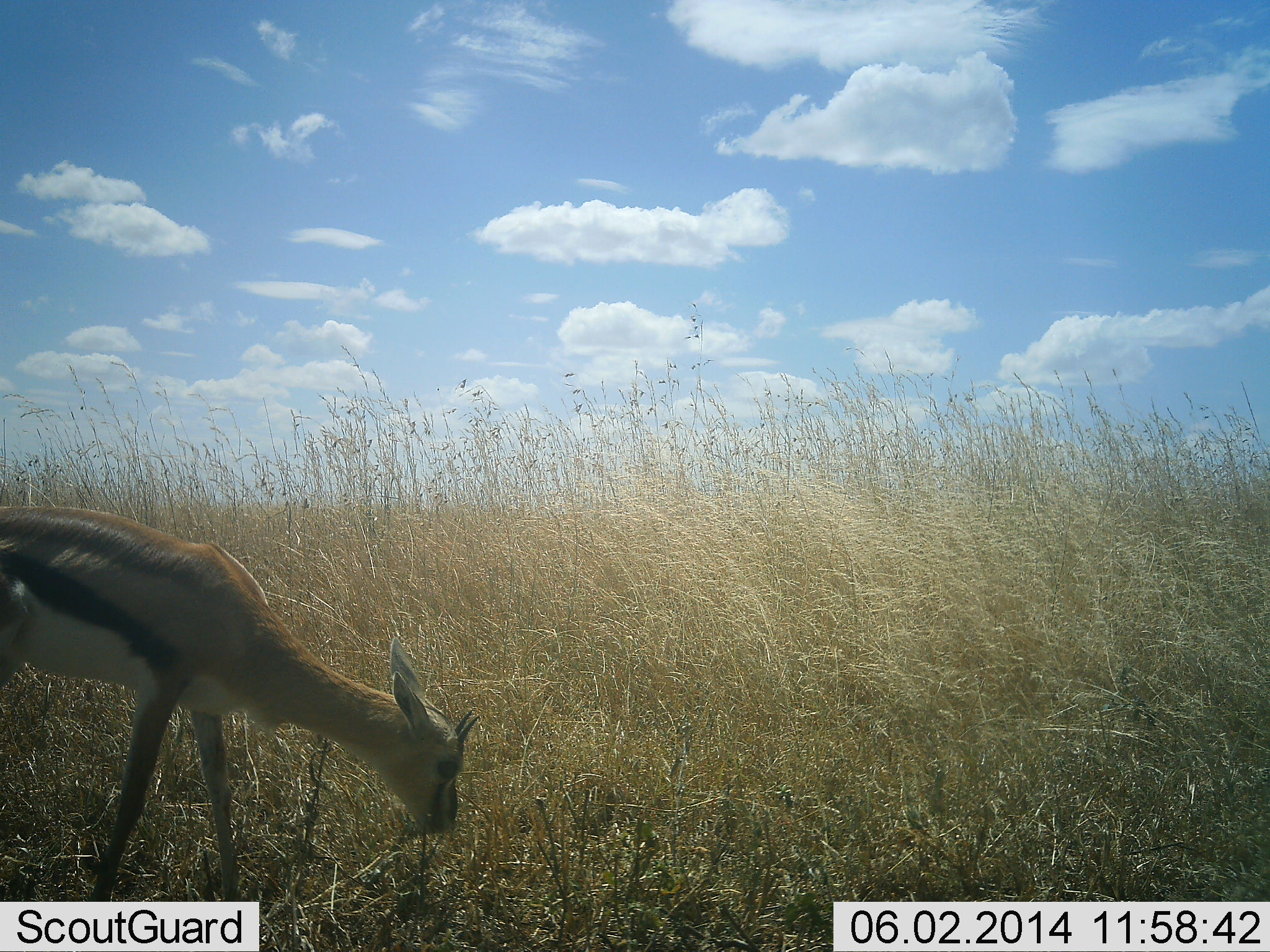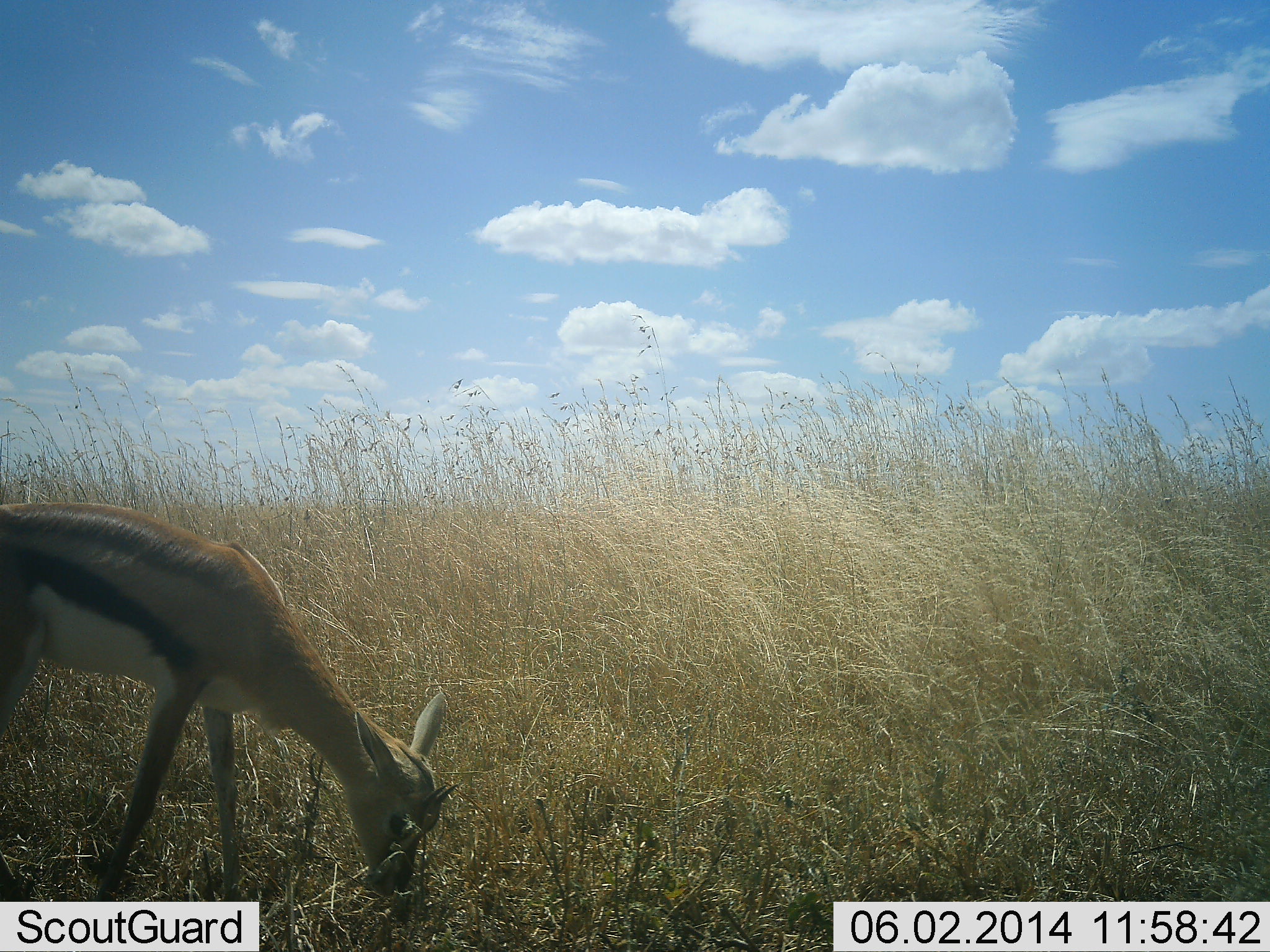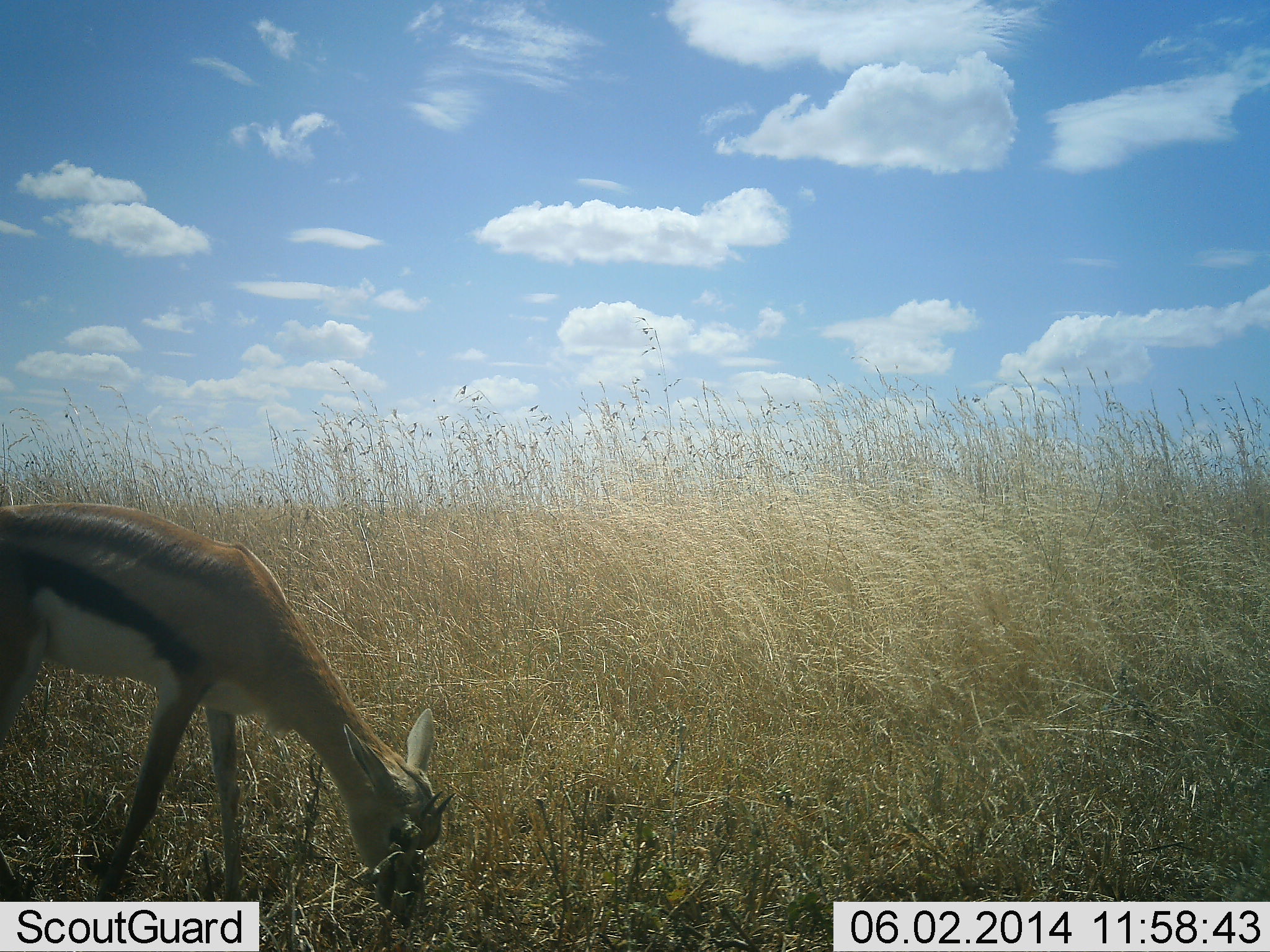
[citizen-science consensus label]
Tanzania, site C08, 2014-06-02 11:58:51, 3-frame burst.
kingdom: Animalia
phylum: Chordata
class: Mammalia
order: Artiodactyla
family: Bovidae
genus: Eudorcas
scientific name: Eudorcas thomsonii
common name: thomson's gazelle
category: gazellethomsons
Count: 1.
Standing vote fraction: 19%.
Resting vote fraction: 0%.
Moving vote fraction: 0%.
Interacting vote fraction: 0%.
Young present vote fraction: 19%.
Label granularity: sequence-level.